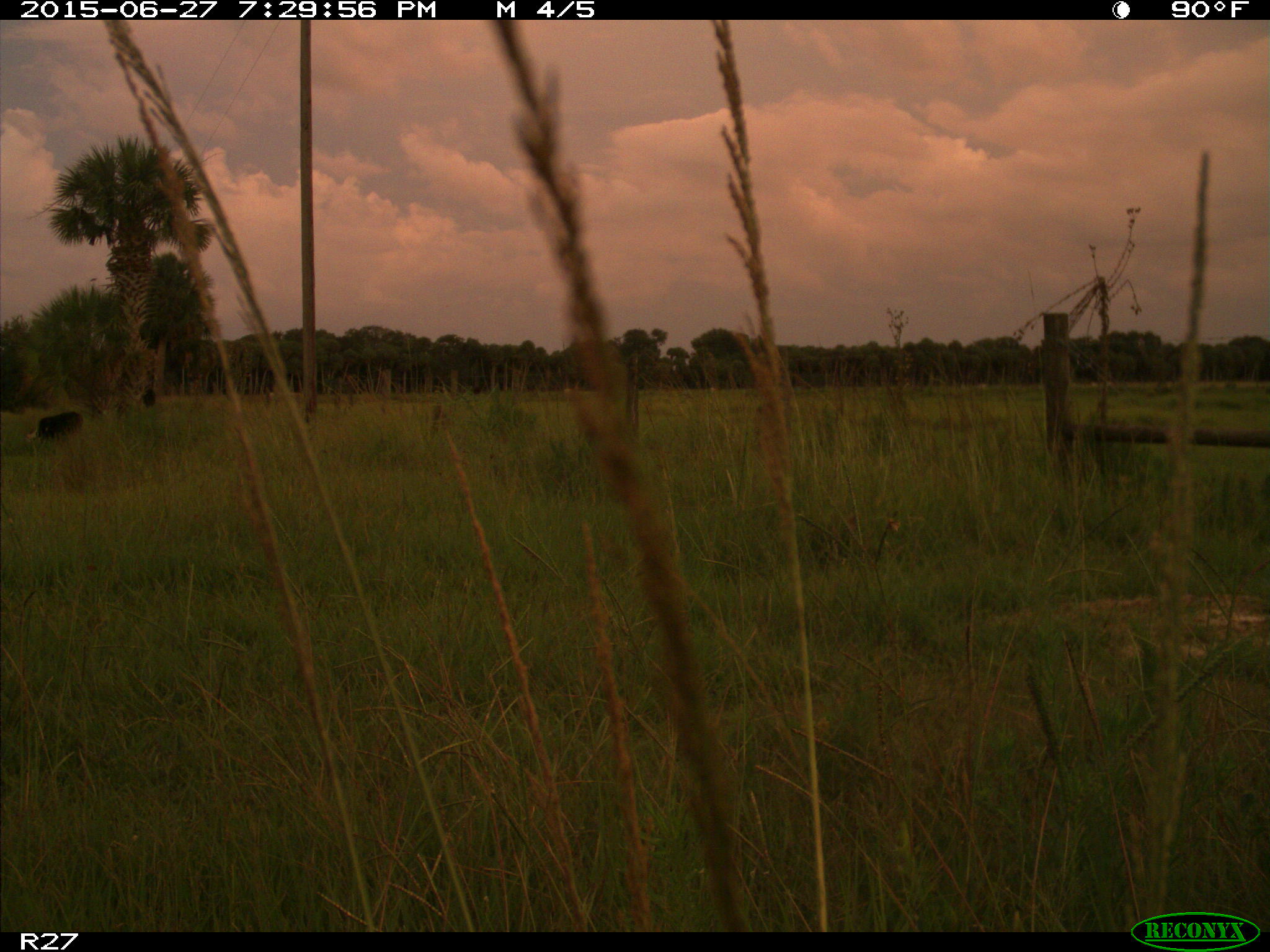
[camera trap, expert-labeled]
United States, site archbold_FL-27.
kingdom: Animalia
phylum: Chordata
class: Mammalia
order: Artiodactyla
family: Bovidae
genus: Bos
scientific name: Bos taurus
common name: domestic cow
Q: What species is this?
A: Bos taurus (domestic cow).